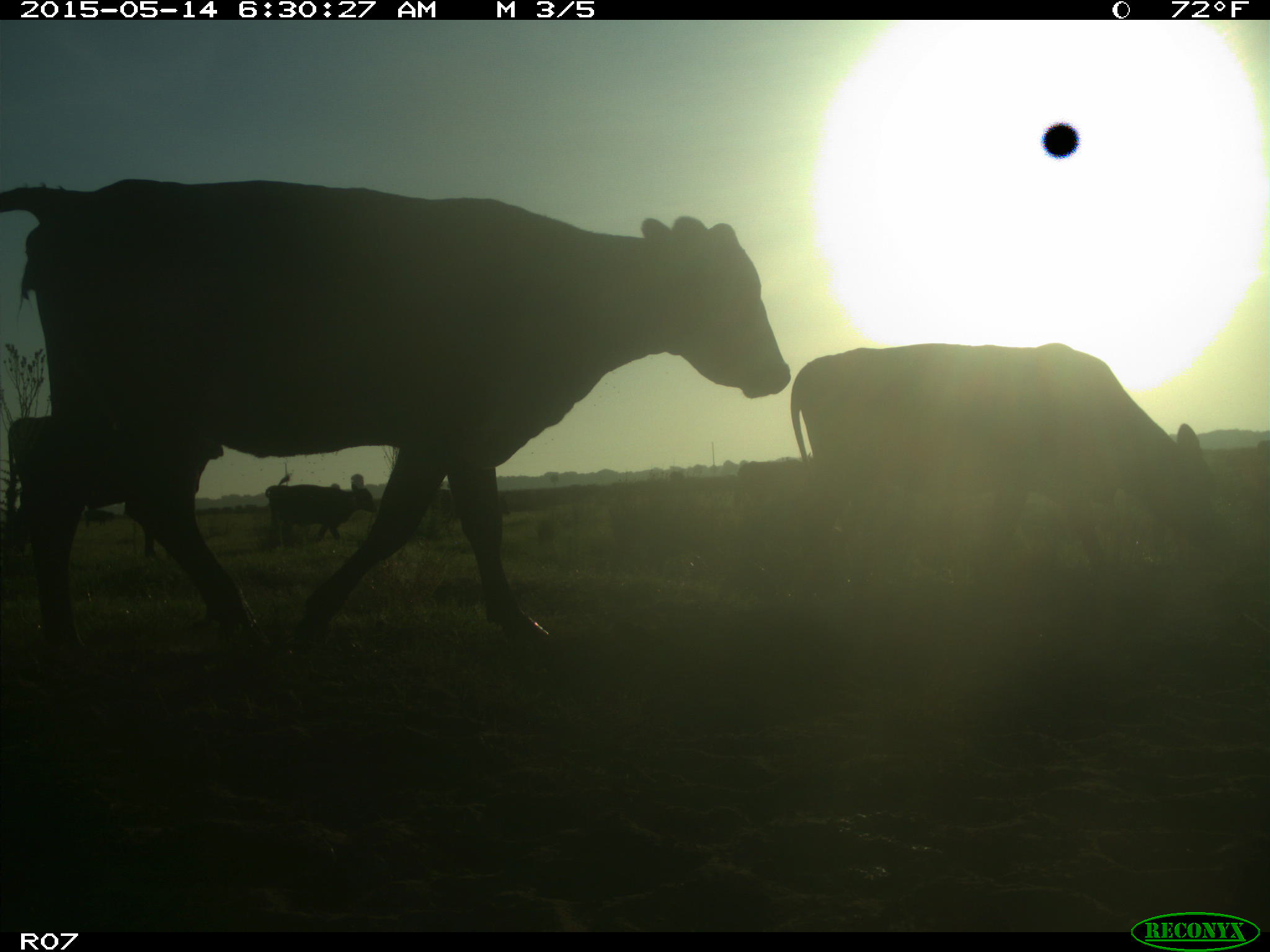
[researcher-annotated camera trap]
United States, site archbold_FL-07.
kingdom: Animalia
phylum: Chordata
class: Mammalia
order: Artiodactyla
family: Bovidae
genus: Bos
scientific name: Bos taurus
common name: domestic cow